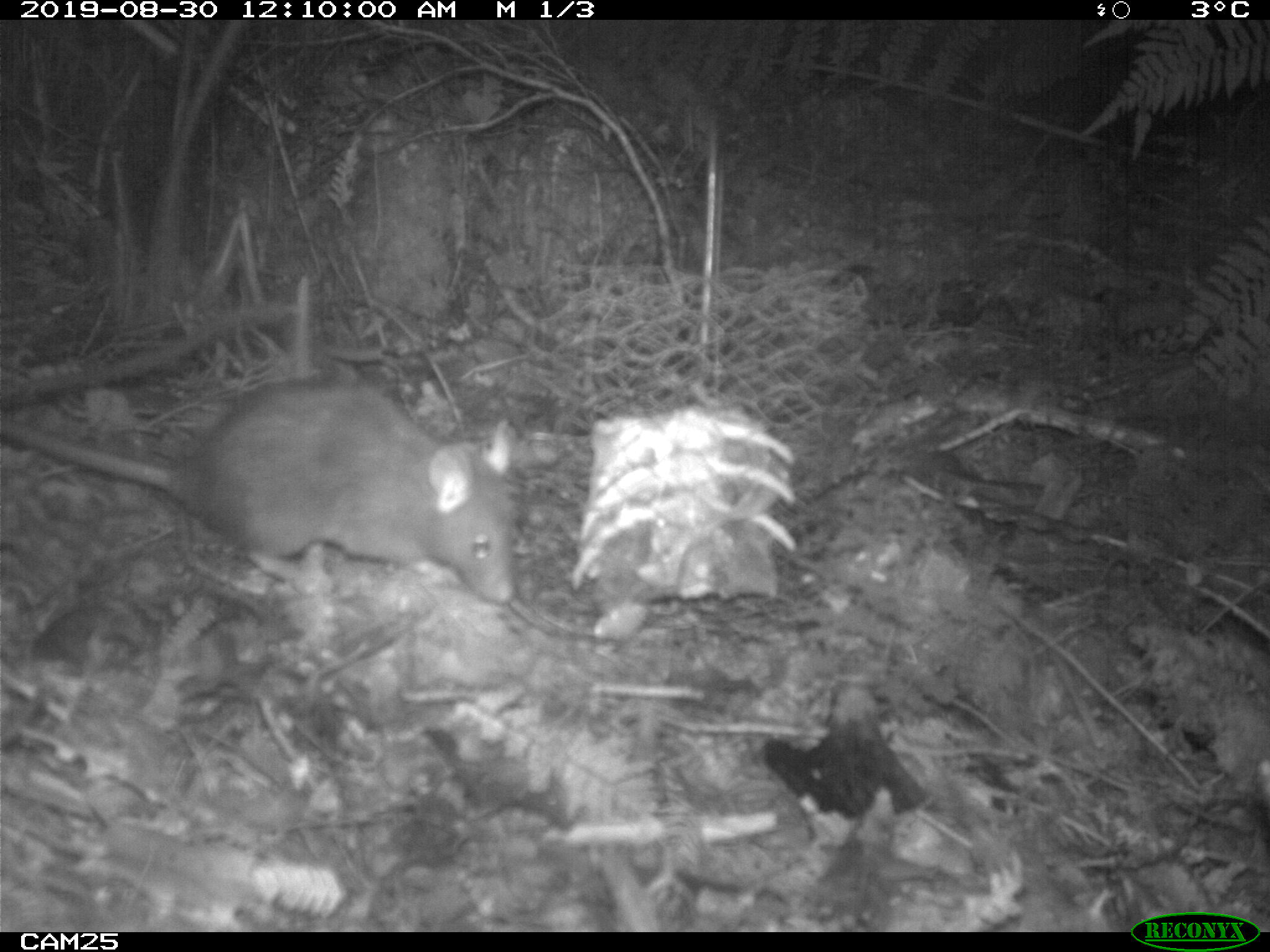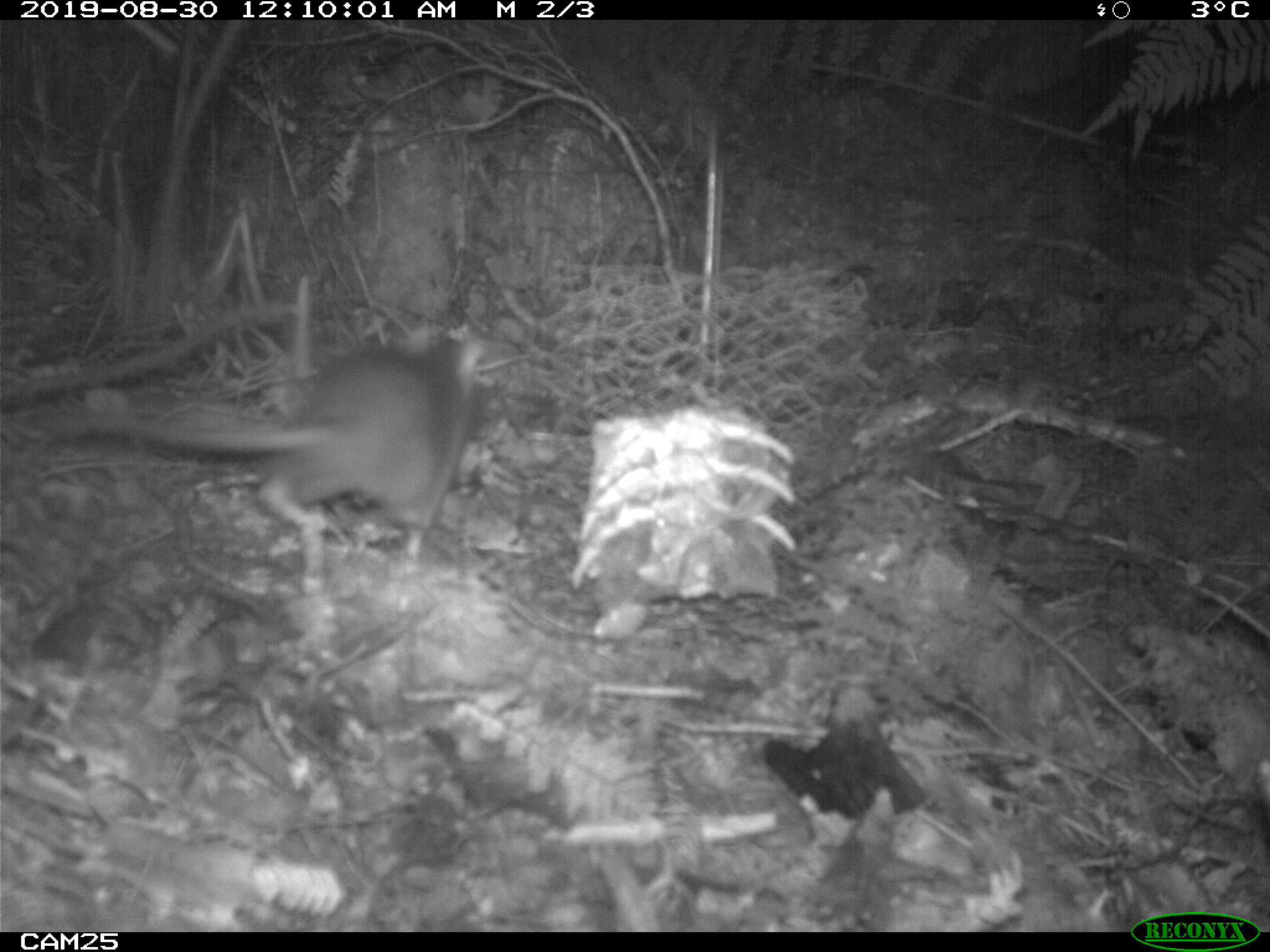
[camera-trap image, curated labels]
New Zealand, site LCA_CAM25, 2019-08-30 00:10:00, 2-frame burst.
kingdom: Animalia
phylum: Chordata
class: Mammalia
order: Rodentia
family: Muridae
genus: Rattus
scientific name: Rattus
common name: rat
Rat (Rattus).